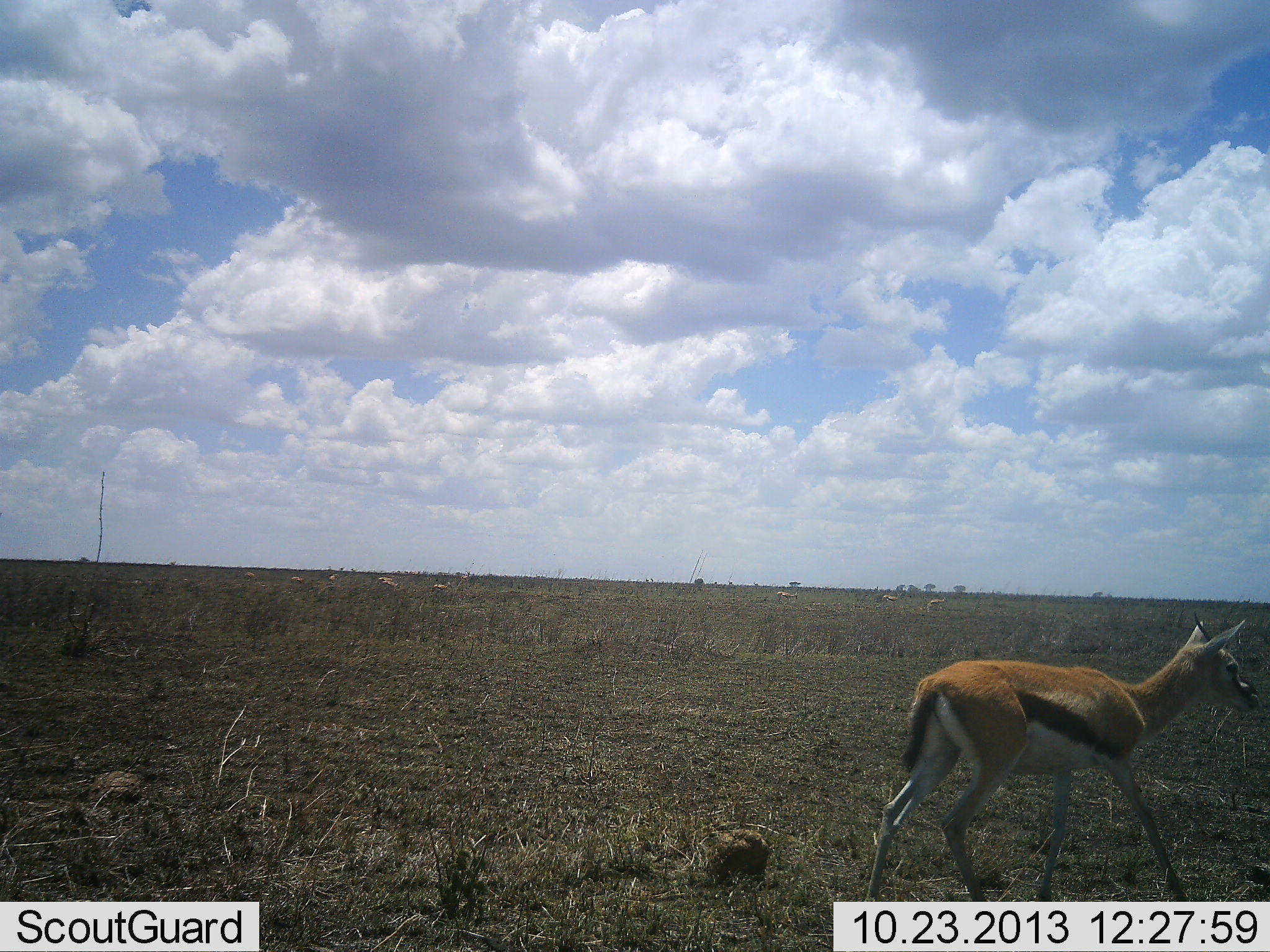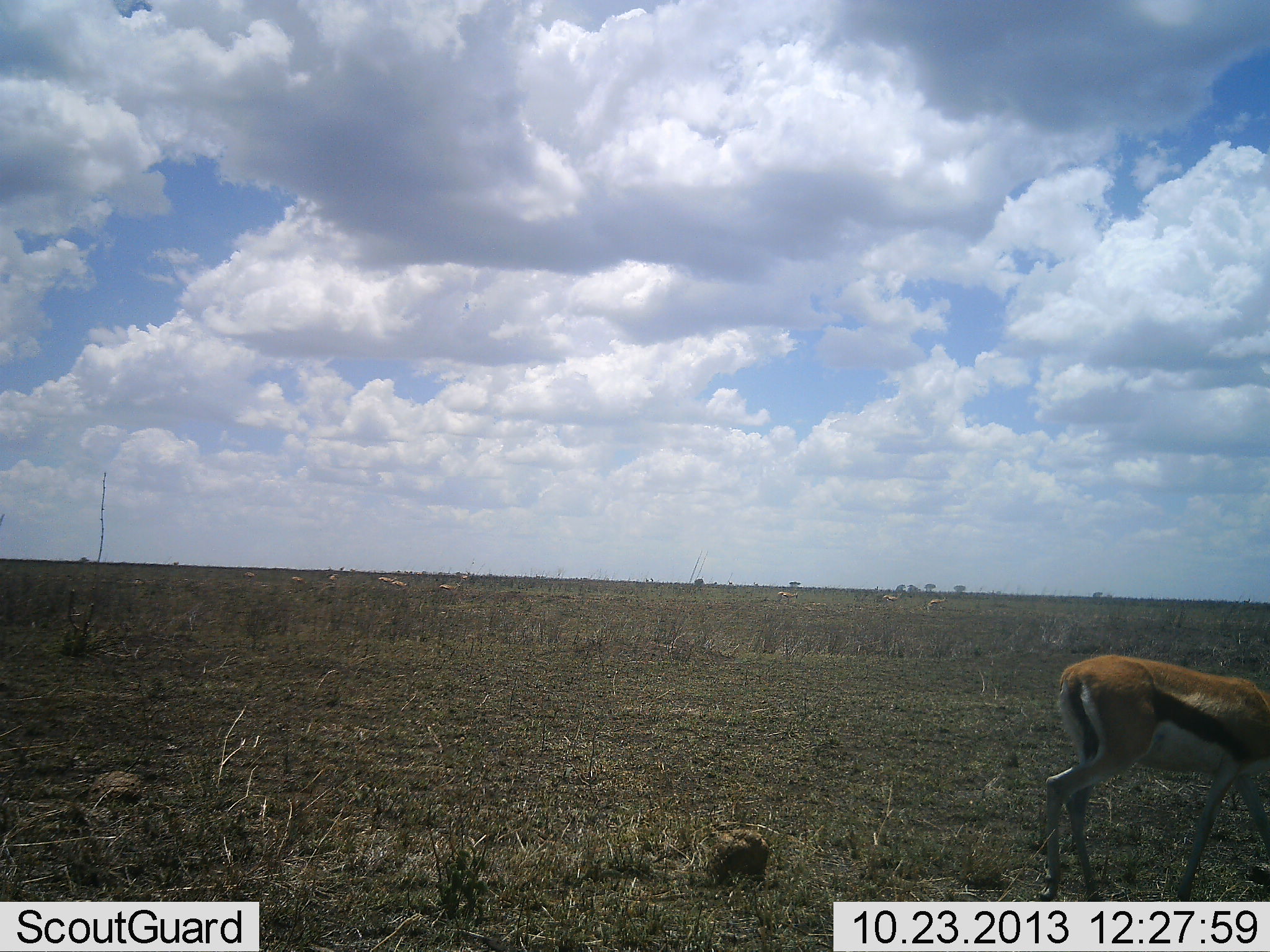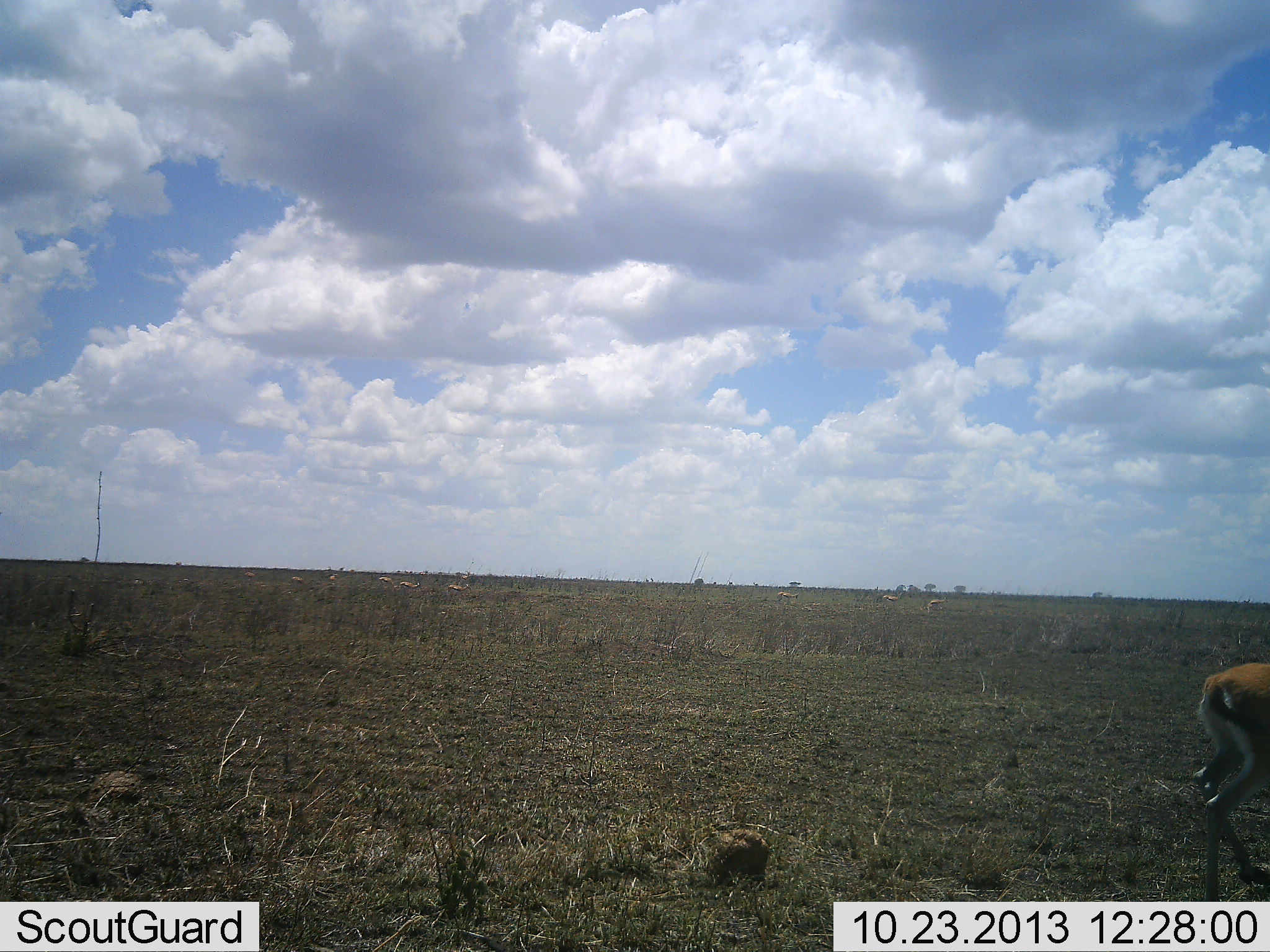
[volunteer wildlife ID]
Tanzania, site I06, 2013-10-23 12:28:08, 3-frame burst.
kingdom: Animalia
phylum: Chordata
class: Mammalia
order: Artiodactyla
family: Bovidae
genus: Eudorcas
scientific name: Eudorcas thomsonii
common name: thomson's gazelle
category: gazellethomsons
Gazellethomsons (thomson's gazelle) (Eudorcas thomsonii), count 1. Behavior (volunteer vote fractions): standing 16%, resting 0%, moving 84%, interacting 0%. Young present (vote fraction): 0%. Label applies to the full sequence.